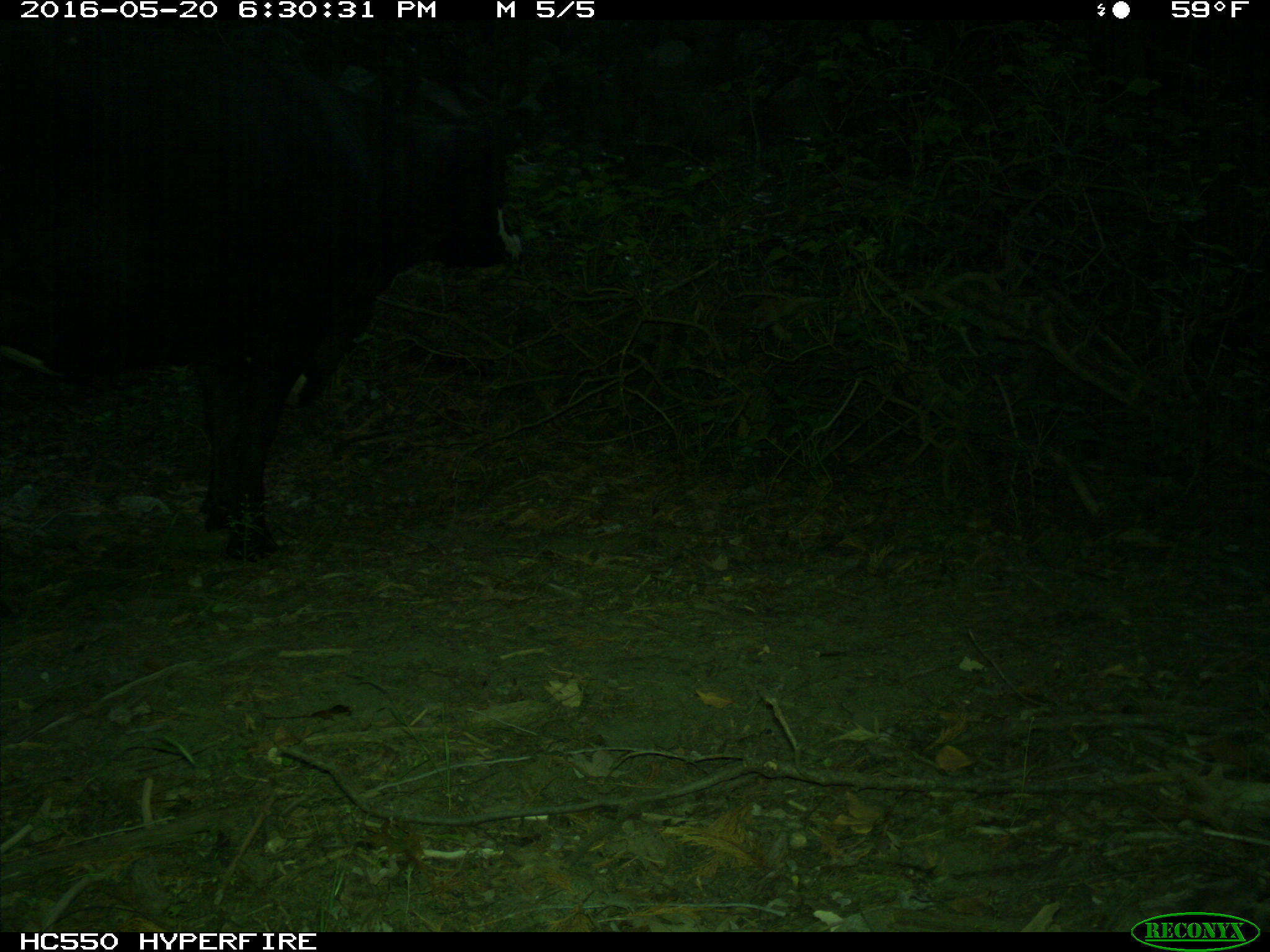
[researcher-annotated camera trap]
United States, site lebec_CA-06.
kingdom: Animalia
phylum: Chordata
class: Mammalia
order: Artiodactyla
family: Bovidae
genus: Bos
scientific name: Bos taurus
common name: domestic cow